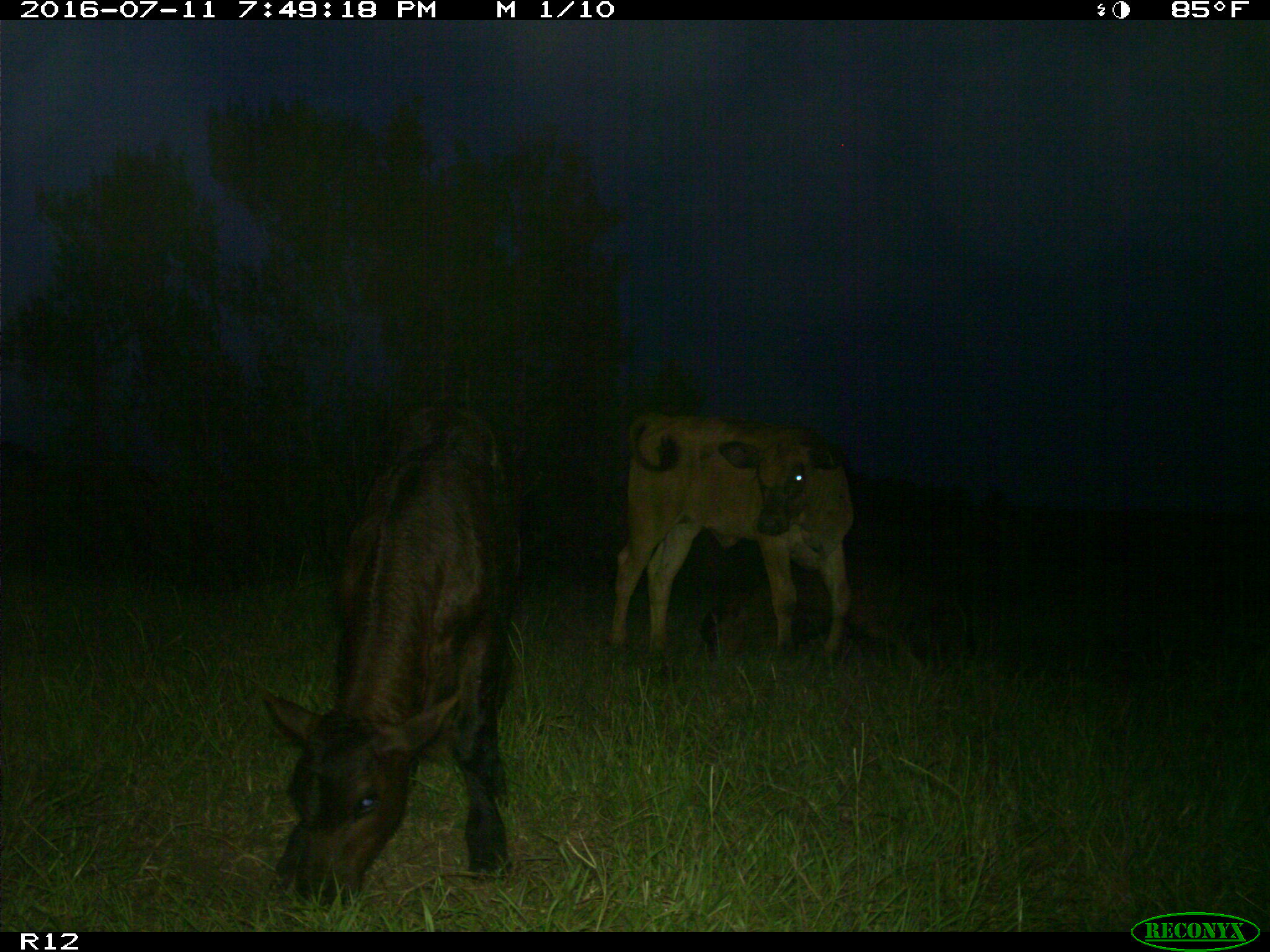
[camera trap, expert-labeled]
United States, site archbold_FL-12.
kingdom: Animalia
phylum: Chordata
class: Mammalia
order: Artiodactyla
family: Bovidae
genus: Bos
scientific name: Bos taurus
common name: domestic cow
Bos taurus (domestic cow).